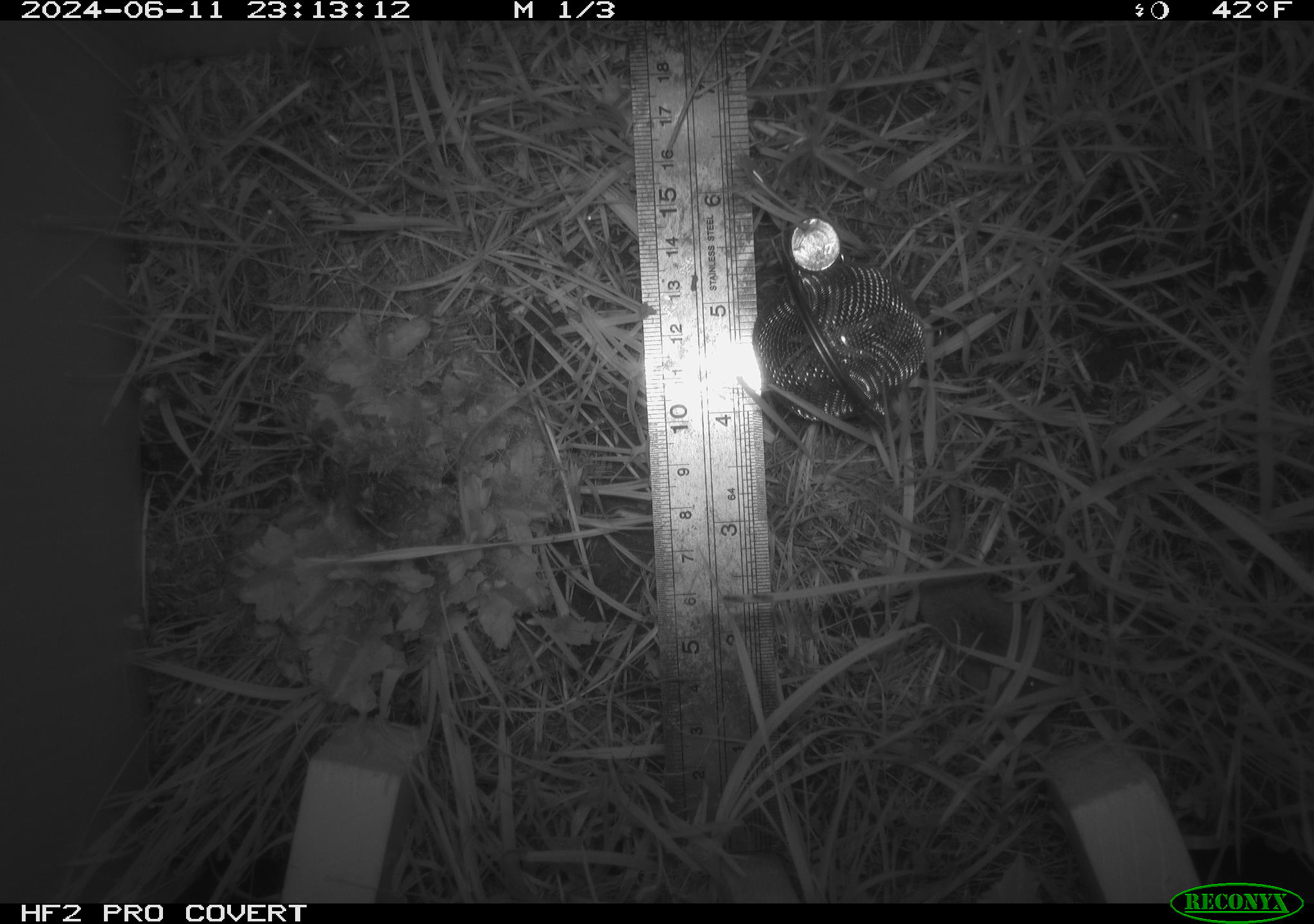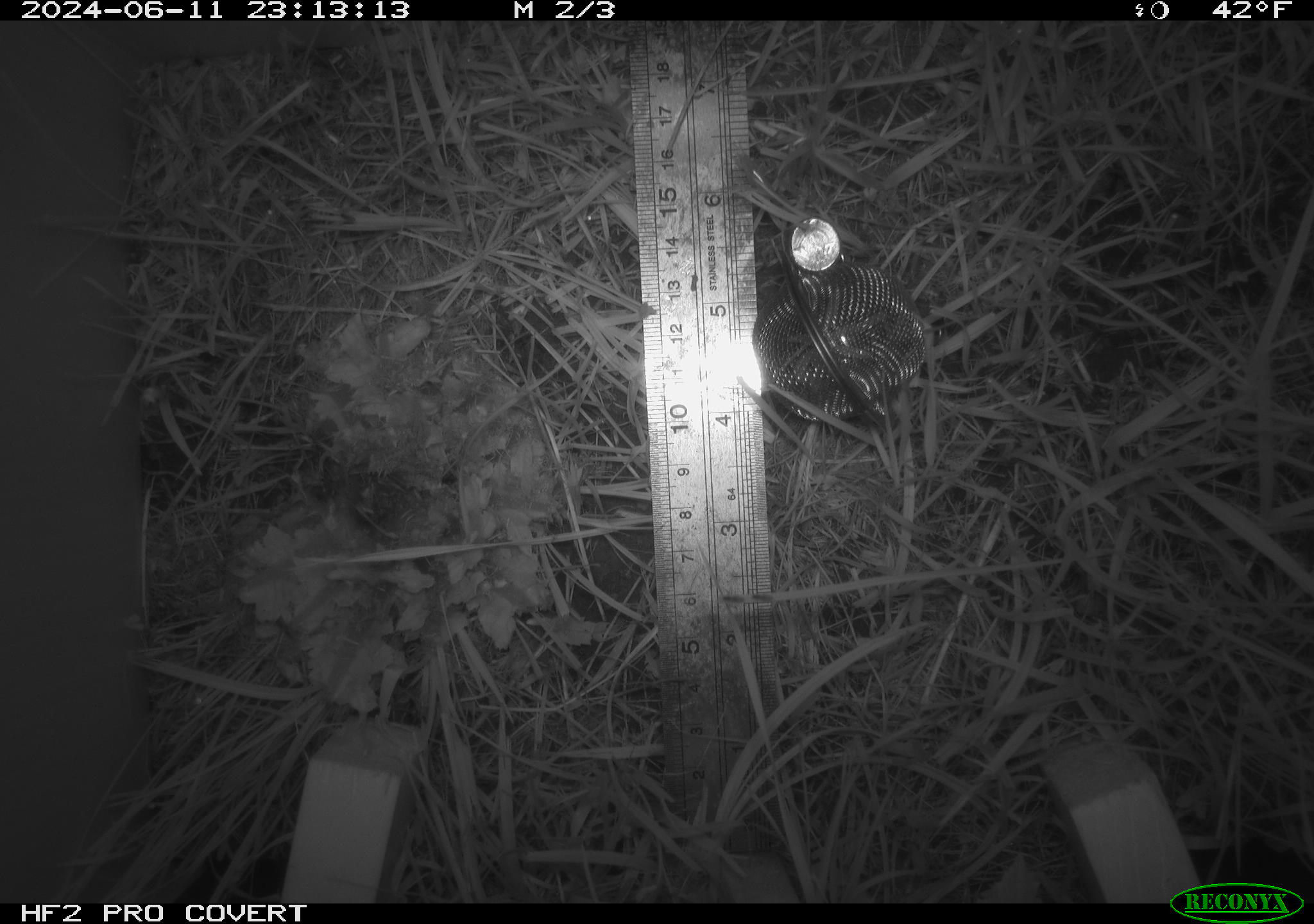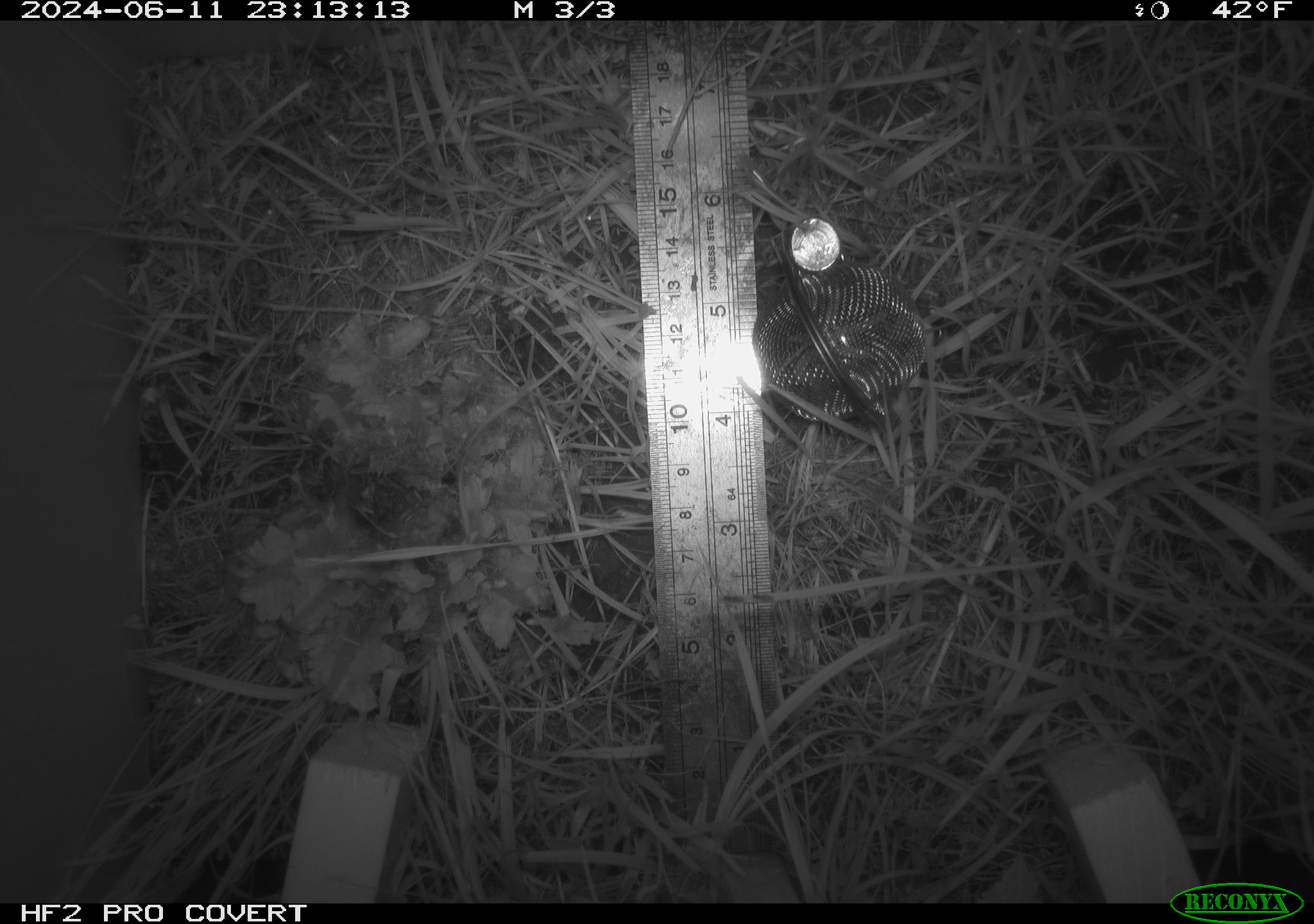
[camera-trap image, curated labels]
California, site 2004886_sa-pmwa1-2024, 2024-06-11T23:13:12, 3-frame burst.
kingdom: Animalia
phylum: Chordata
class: Mammalia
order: Eulipotyphla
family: Soricidae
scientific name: Soricidae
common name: shrews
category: soricidae family